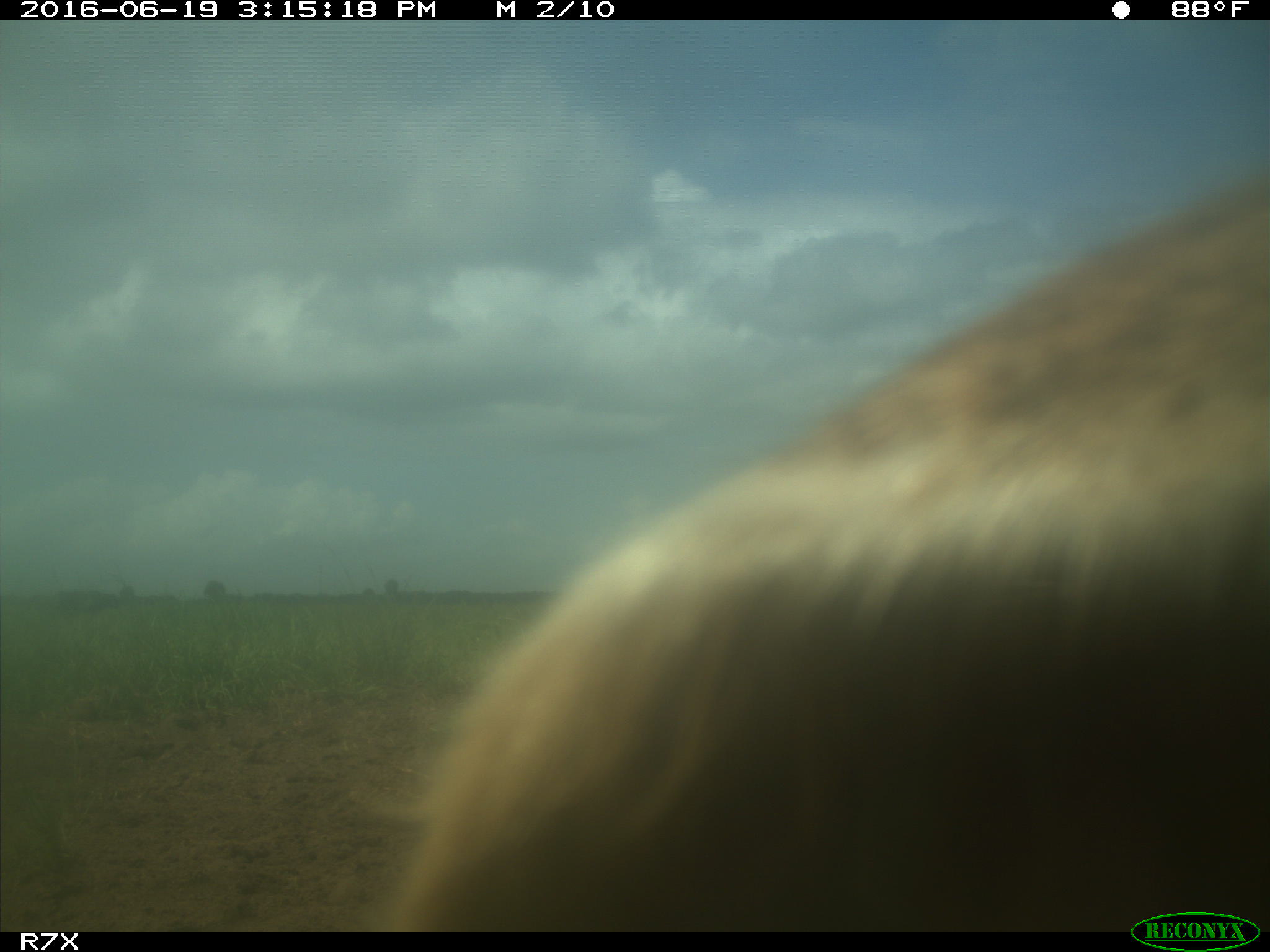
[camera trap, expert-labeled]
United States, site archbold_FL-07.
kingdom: Animalia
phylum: Chordata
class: Mammalia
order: Artiodactyla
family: Bovidae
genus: Bos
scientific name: Bos taurus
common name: domestic cow